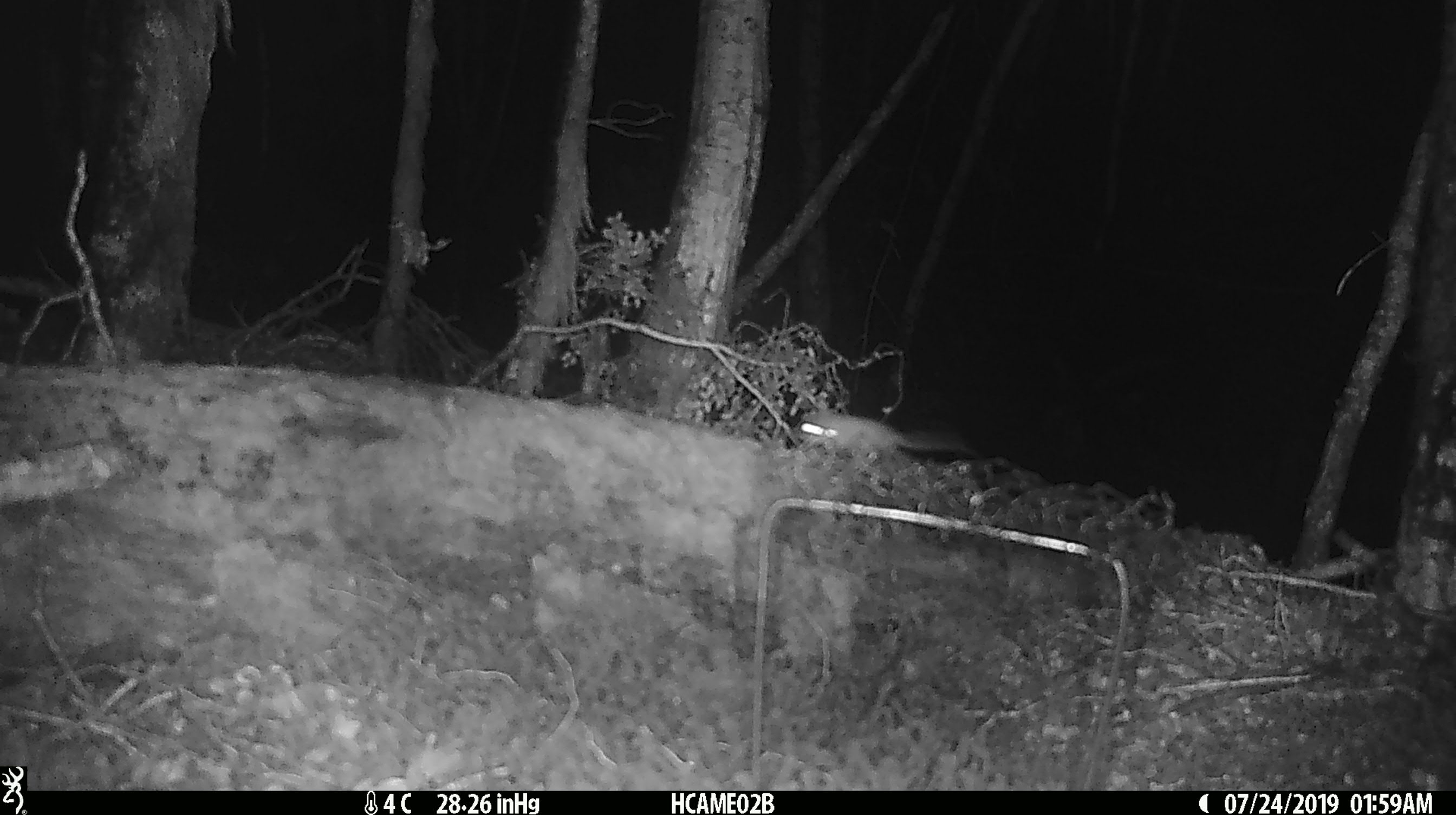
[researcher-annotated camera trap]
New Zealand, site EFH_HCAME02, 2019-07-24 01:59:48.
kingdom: Animalia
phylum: Chordata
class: Mammalia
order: Rodentia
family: Muridae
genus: Mus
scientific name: Mus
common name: mouse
Mouse (Mus).